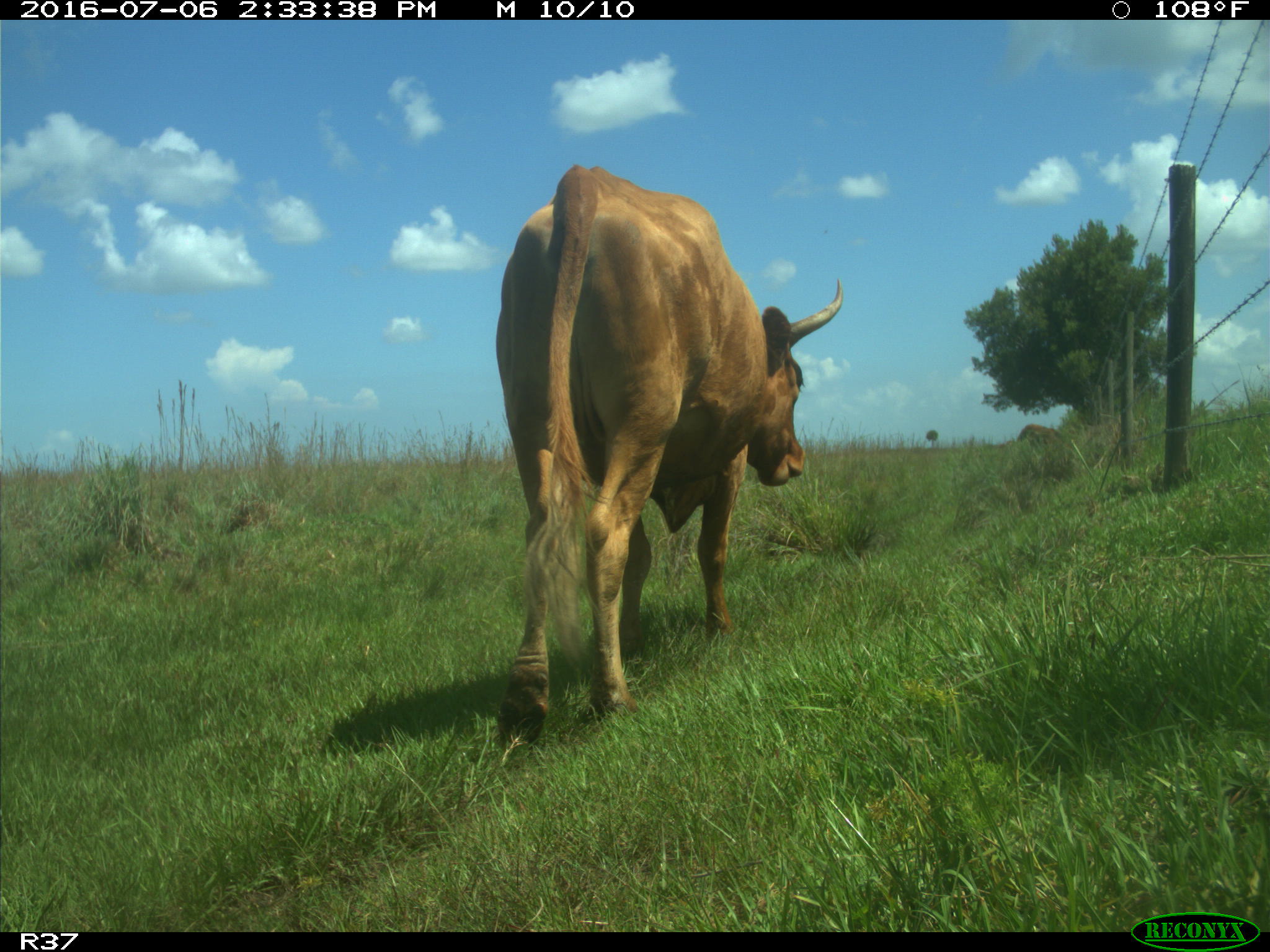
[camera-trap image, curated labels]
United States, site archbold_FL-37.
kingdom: Animalia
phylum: Chordata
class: Mammalia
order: Artiodactyla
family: Bovidae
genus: Bos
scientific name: Bos taurus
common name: domestic cow